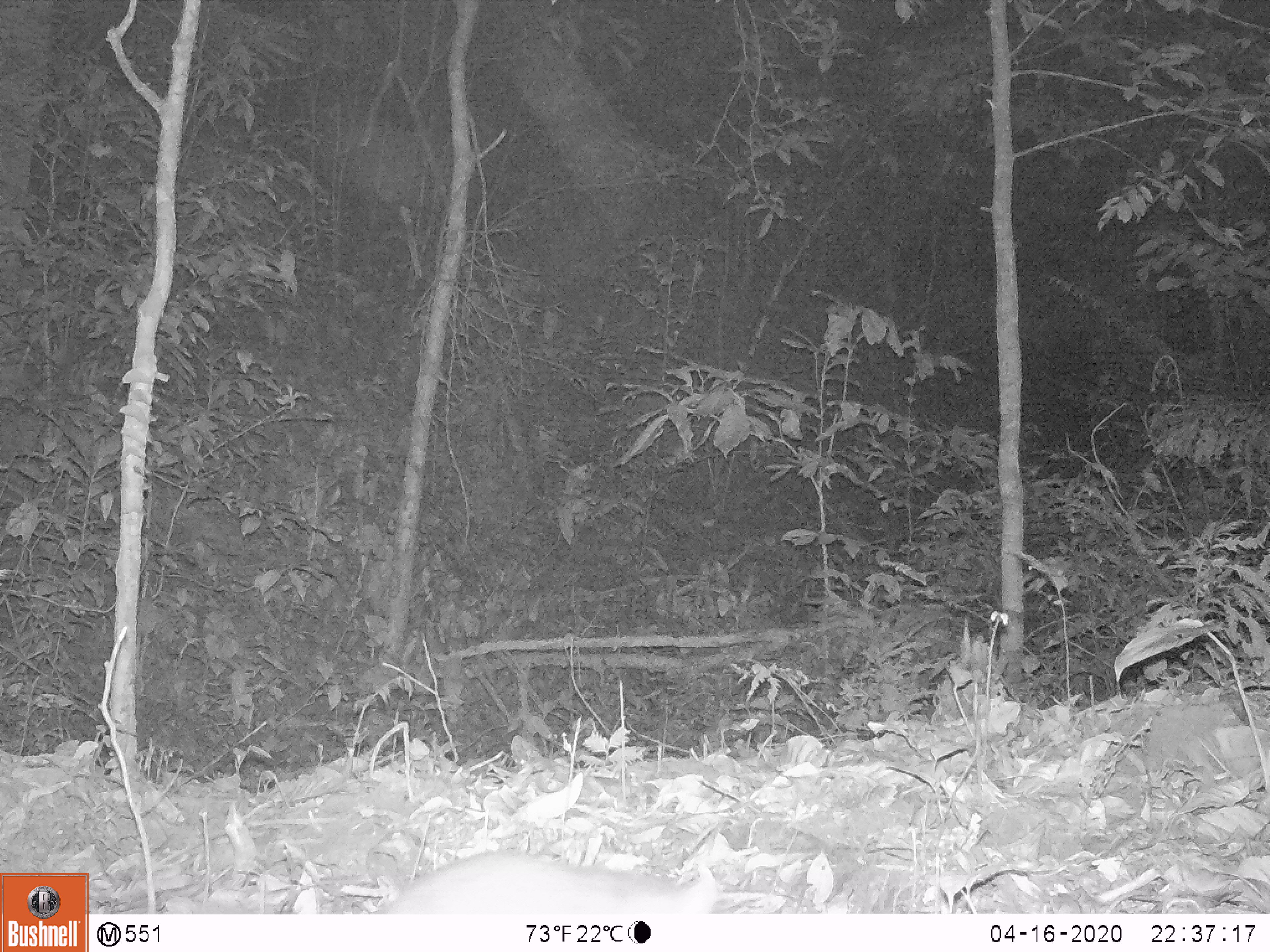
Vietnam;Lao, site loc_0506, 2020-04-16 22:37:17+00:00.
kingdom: Animalia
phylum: Chordata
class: Mammalia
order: Carnivora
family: Mustelidae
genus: Melogale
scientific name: Melogale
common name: ferret badger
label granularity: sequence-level